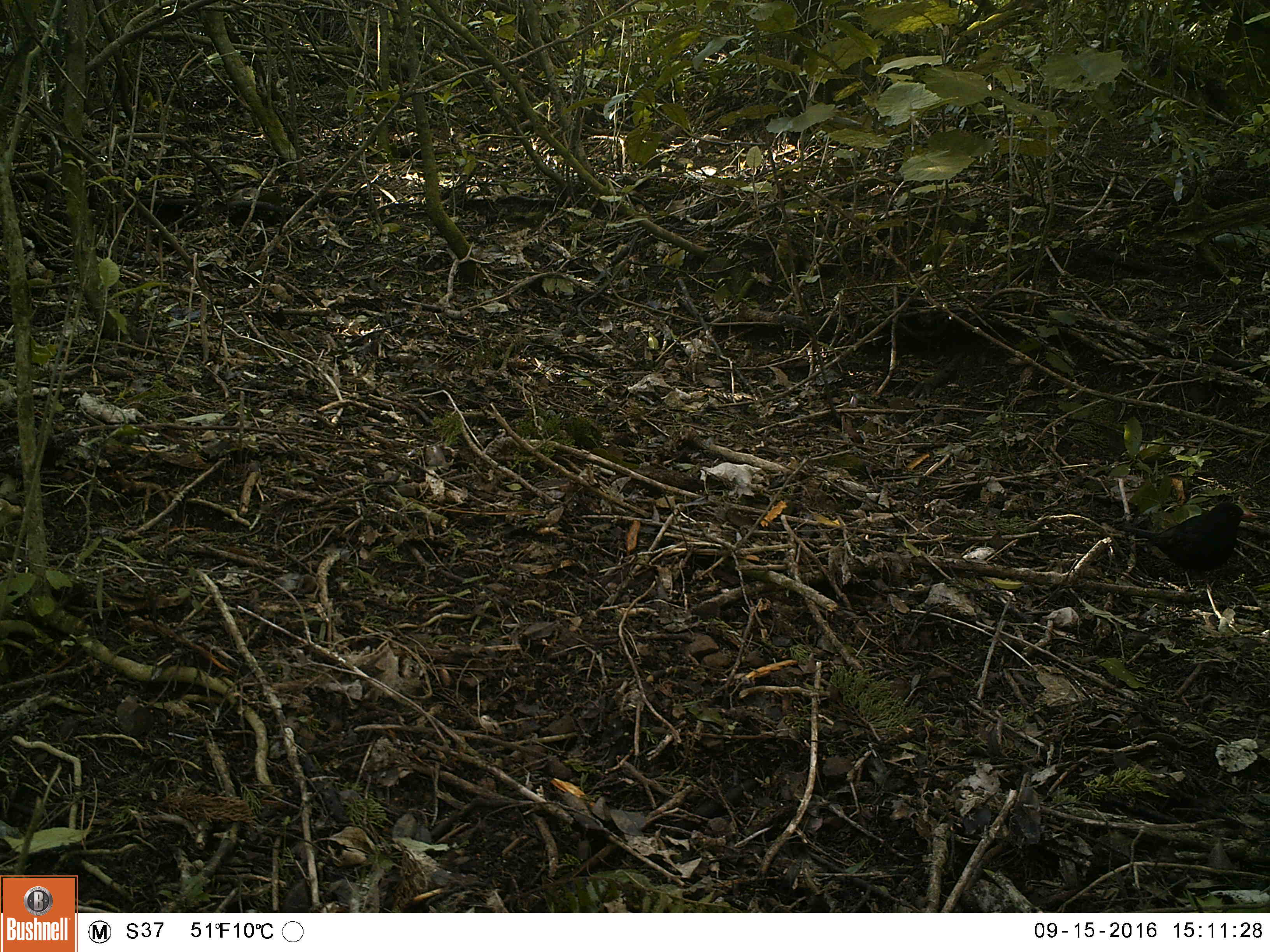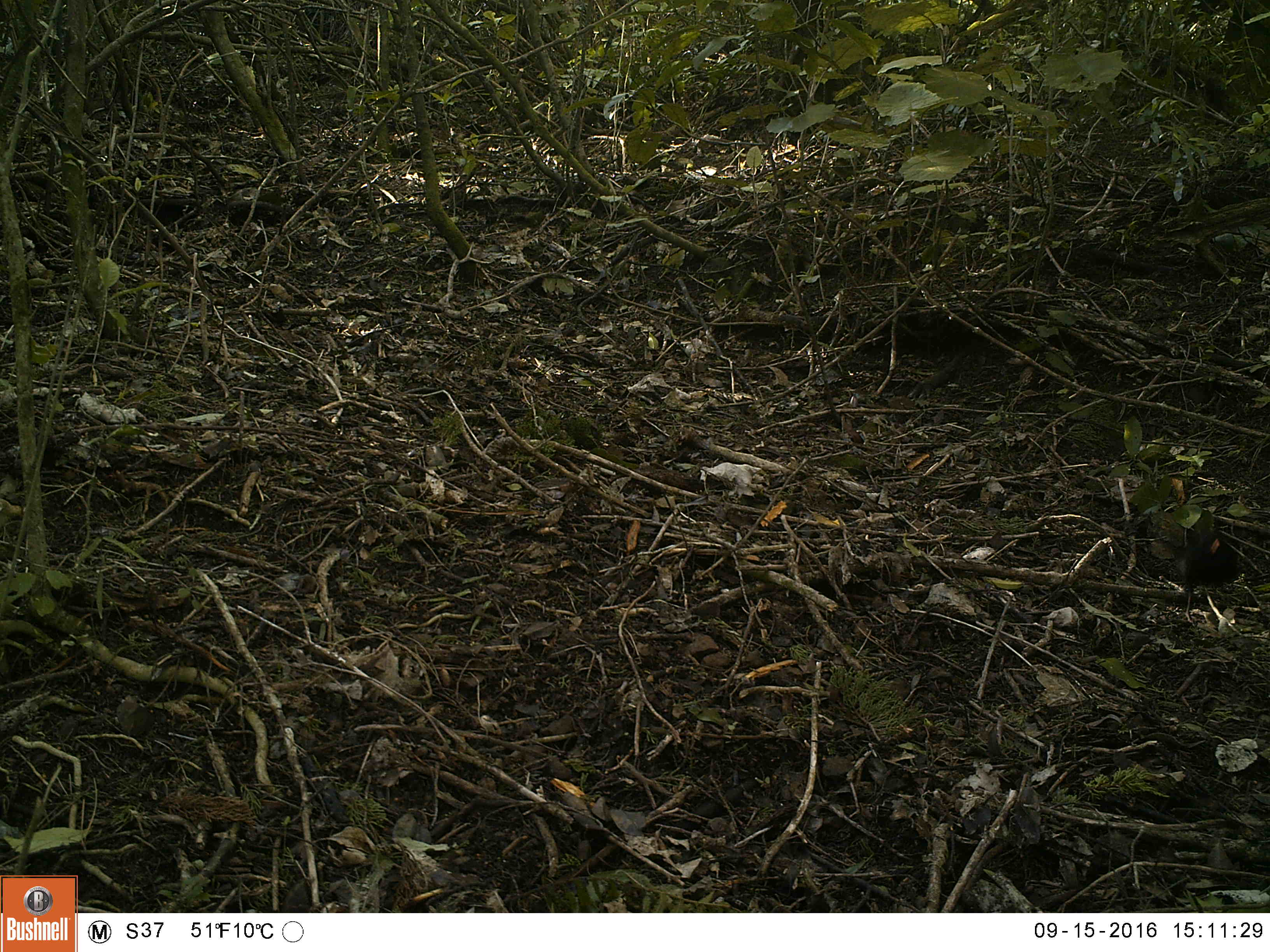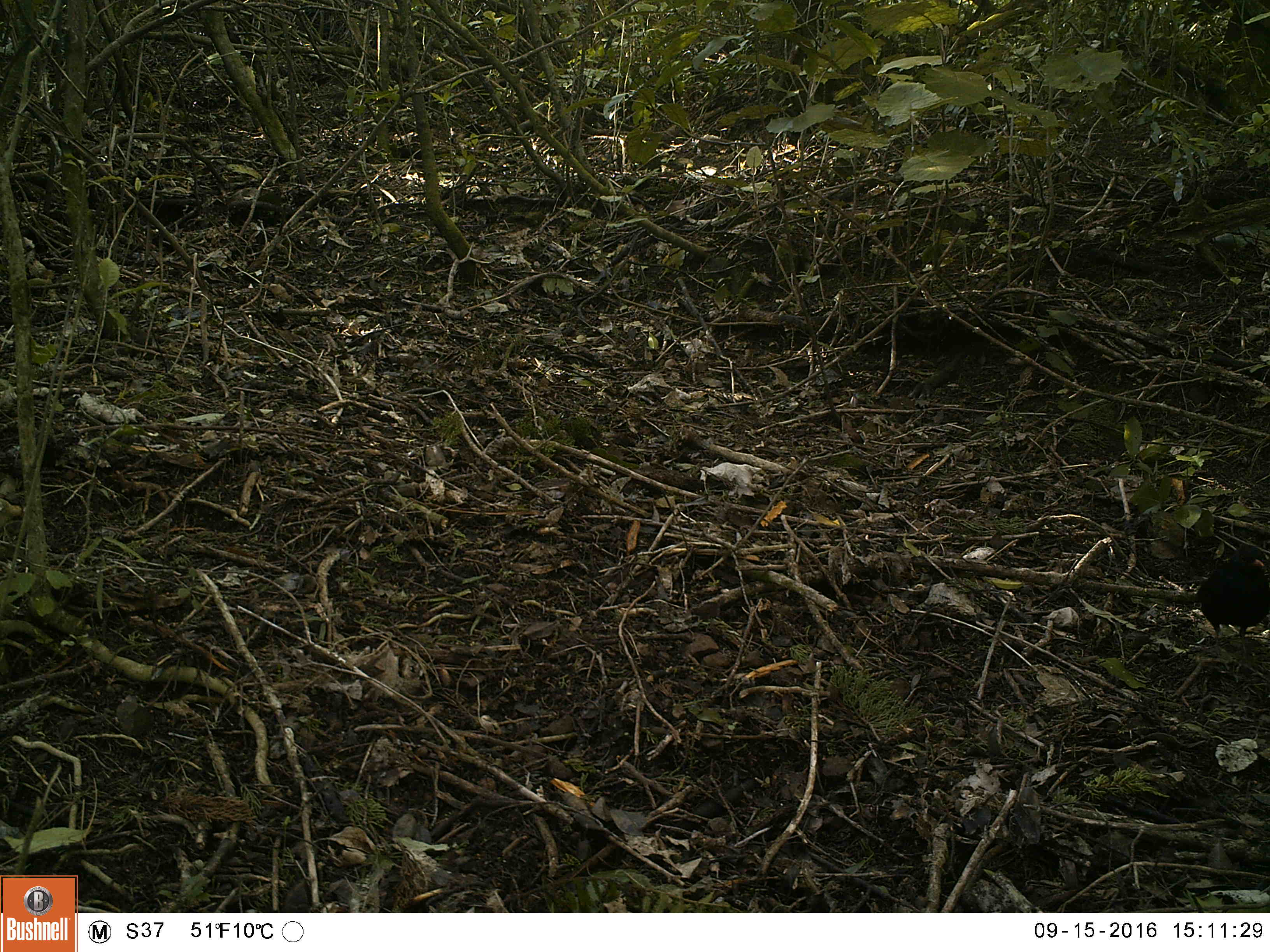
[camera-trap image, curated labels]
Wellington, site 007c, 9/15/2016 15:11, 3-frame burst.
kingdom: Animalia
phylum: Chordata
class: Aves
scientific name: Aves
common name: bird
Bird (Aves).